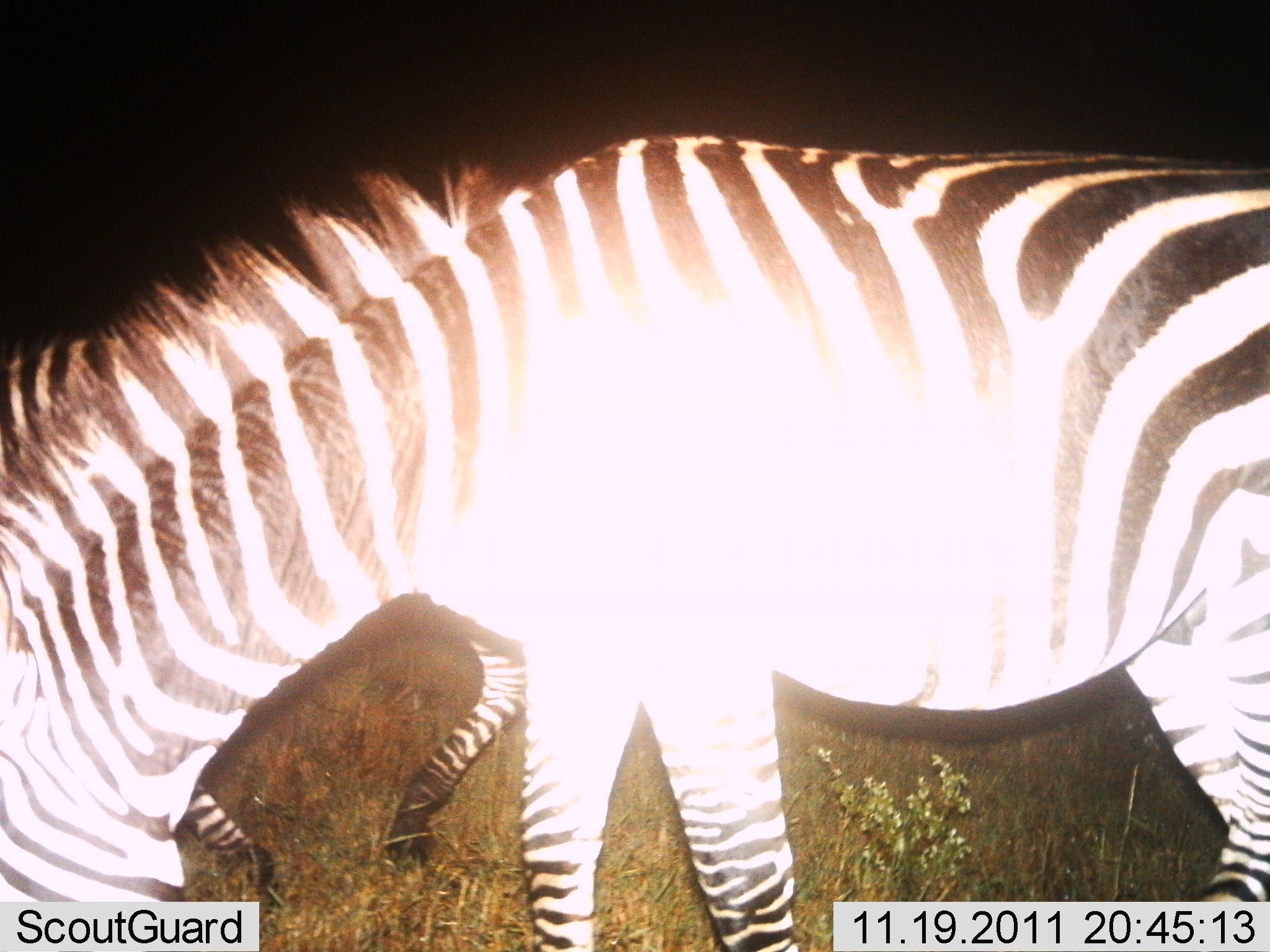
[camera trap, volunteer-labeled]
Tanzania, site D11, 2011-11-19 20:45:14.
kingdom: Animalia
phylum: Chordata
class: Mammalia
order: Perissodactyla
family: Equidae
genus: Equus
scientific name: Equus quagga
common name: plains zebra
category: zebra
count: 2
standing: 44%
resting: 0%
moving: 19%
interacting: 0%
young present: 0%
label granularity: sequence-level